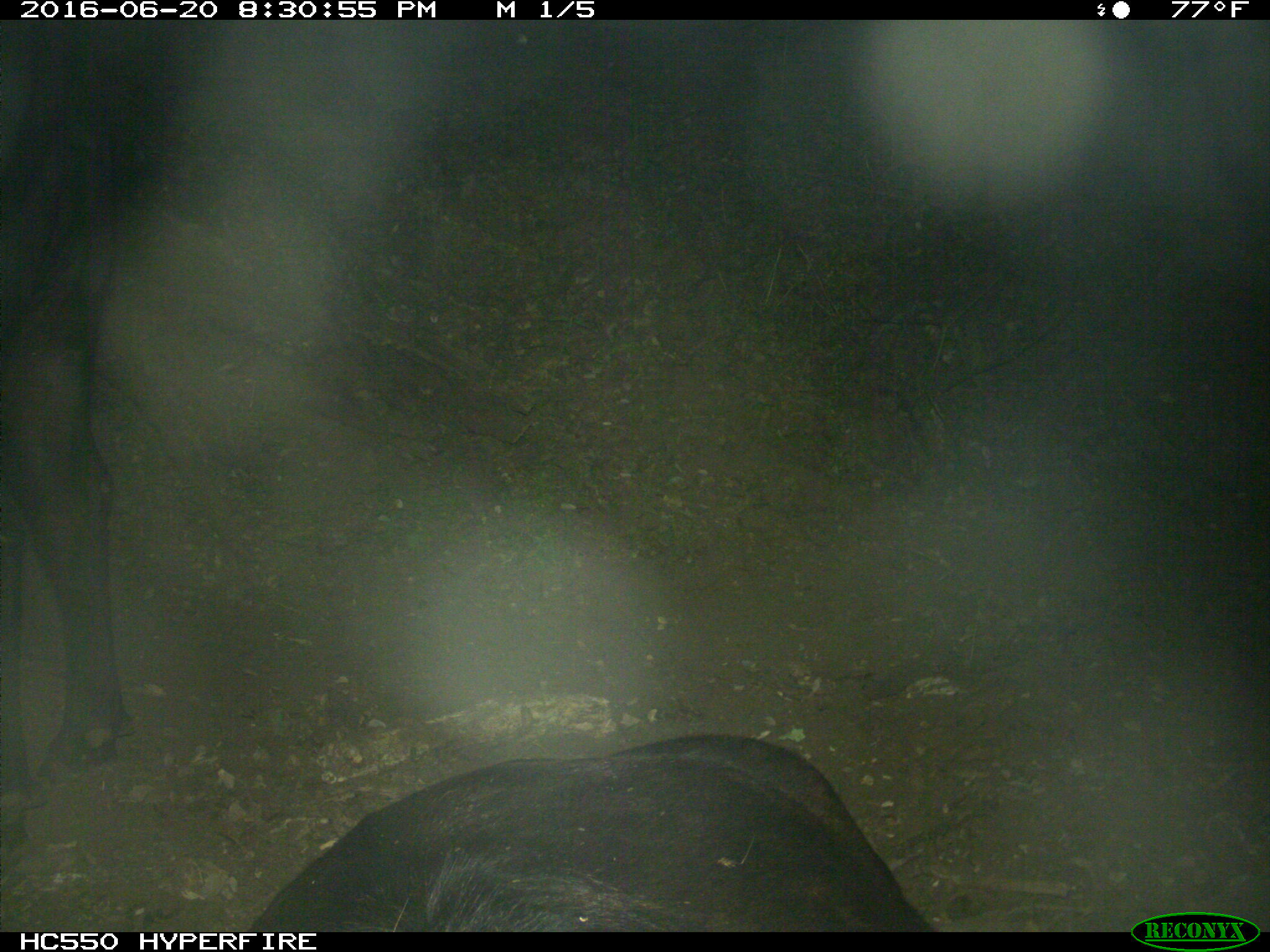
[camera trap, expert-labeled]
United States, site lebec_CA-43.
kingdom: Animalia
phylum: Chordata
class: Mammalia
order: Artiodactyla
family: Bovidae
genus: Bos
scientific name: Bos taurus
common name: domestic cow